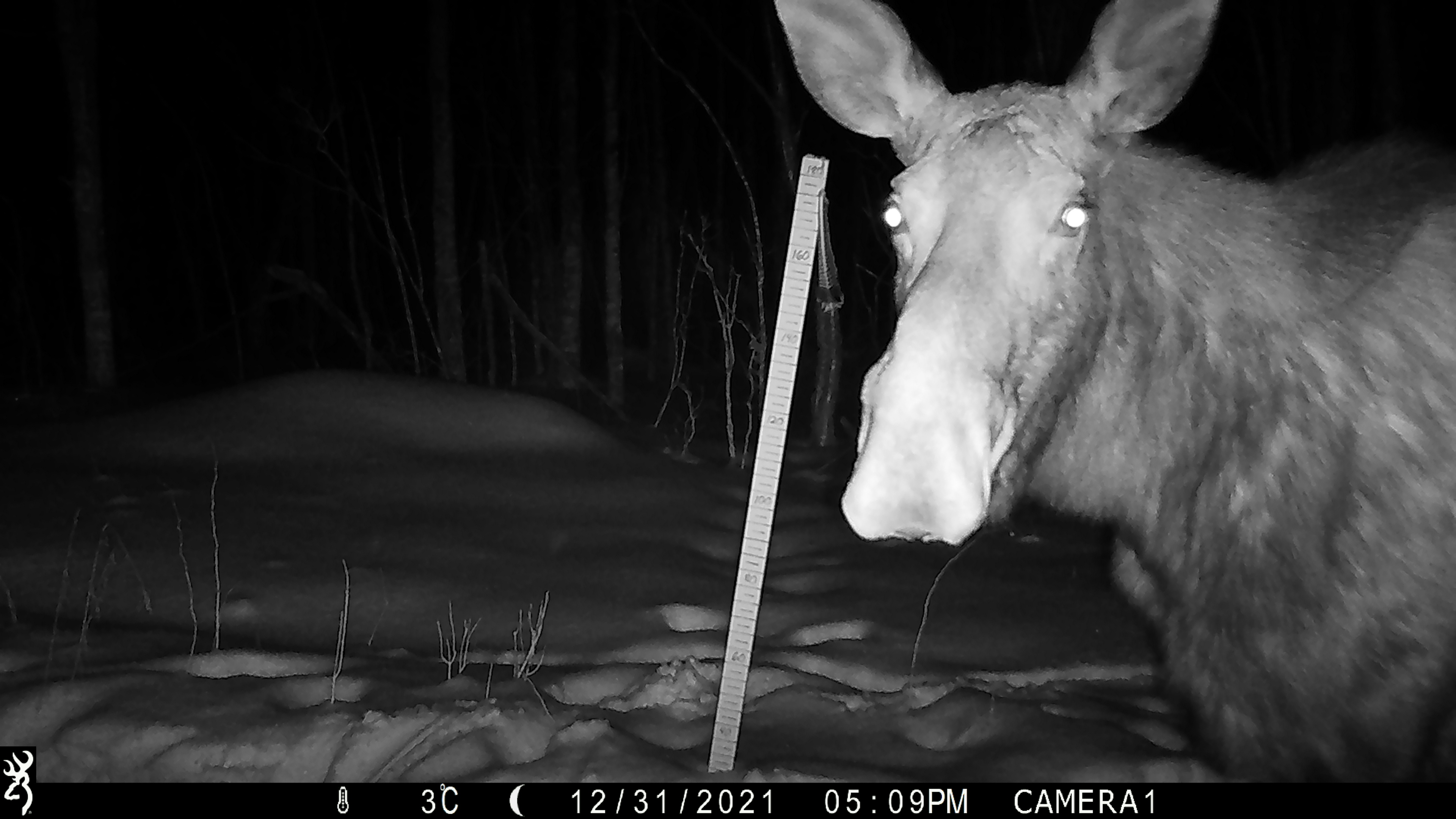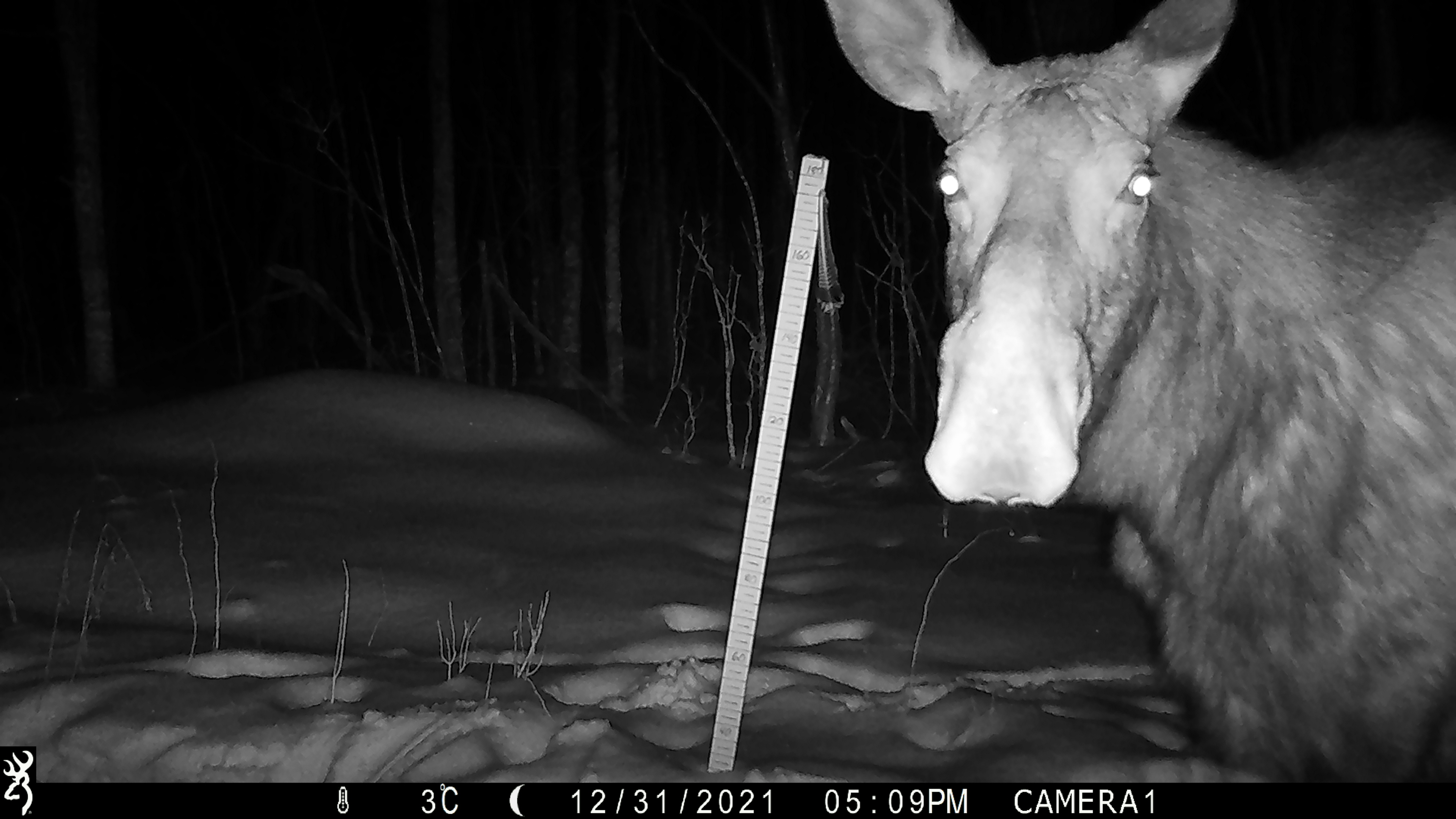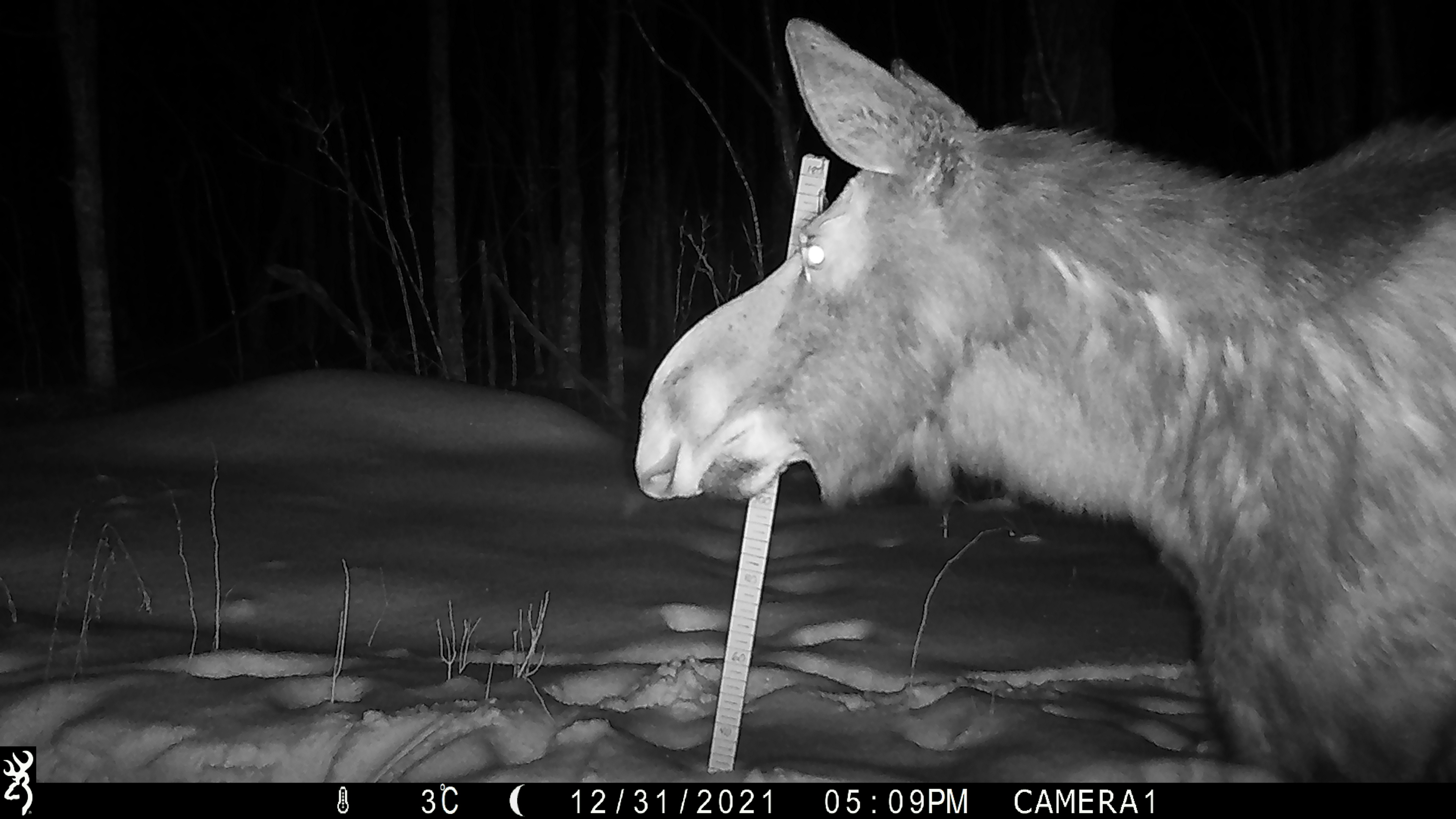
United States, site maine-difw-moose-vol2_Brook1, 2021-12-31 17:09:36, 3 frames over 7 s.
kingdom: Animalia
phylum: Chordata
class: Mammalia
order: Artiodactyla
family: Cervidae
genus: Alces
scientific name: Alces alces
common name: moose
Moose (Alces alces).